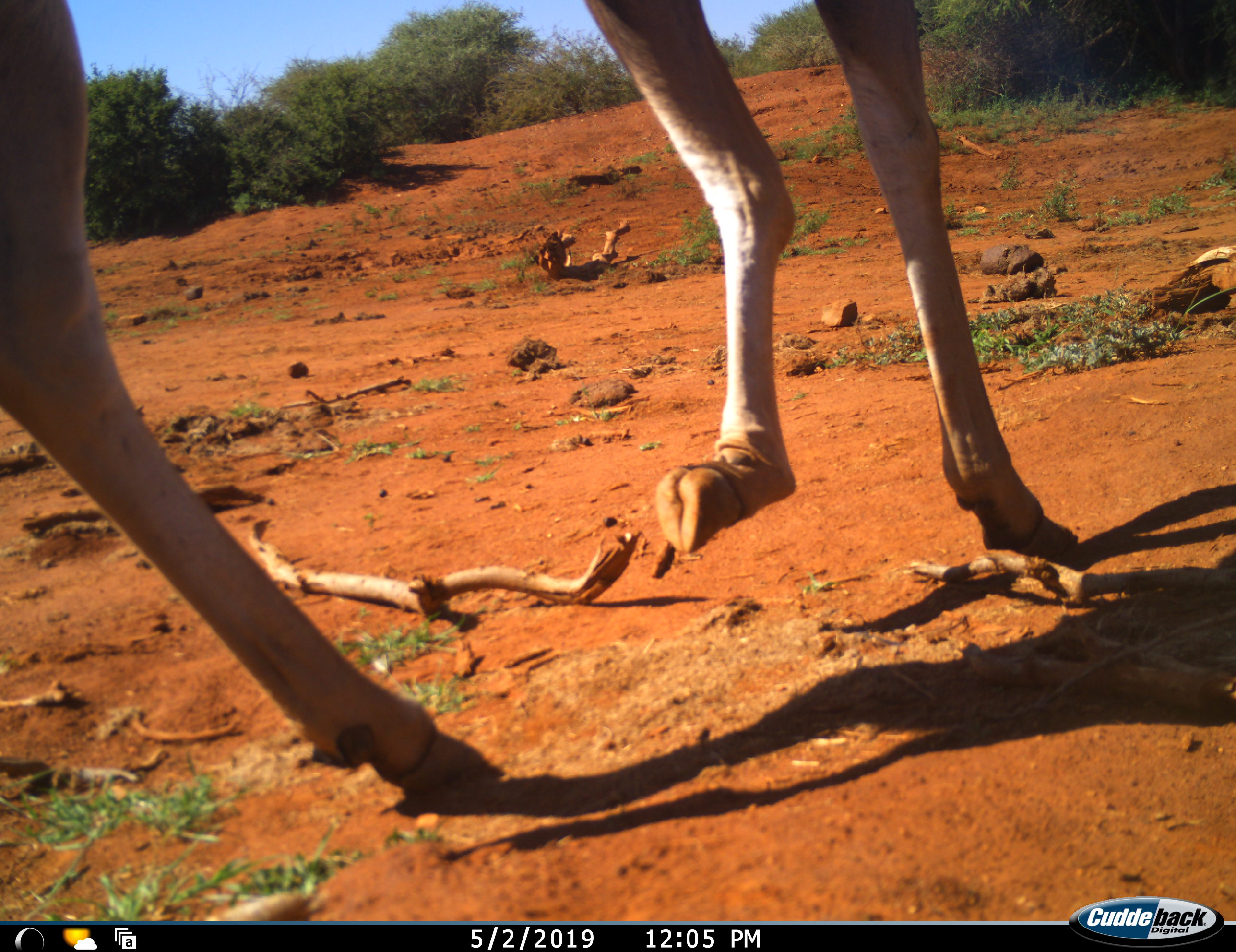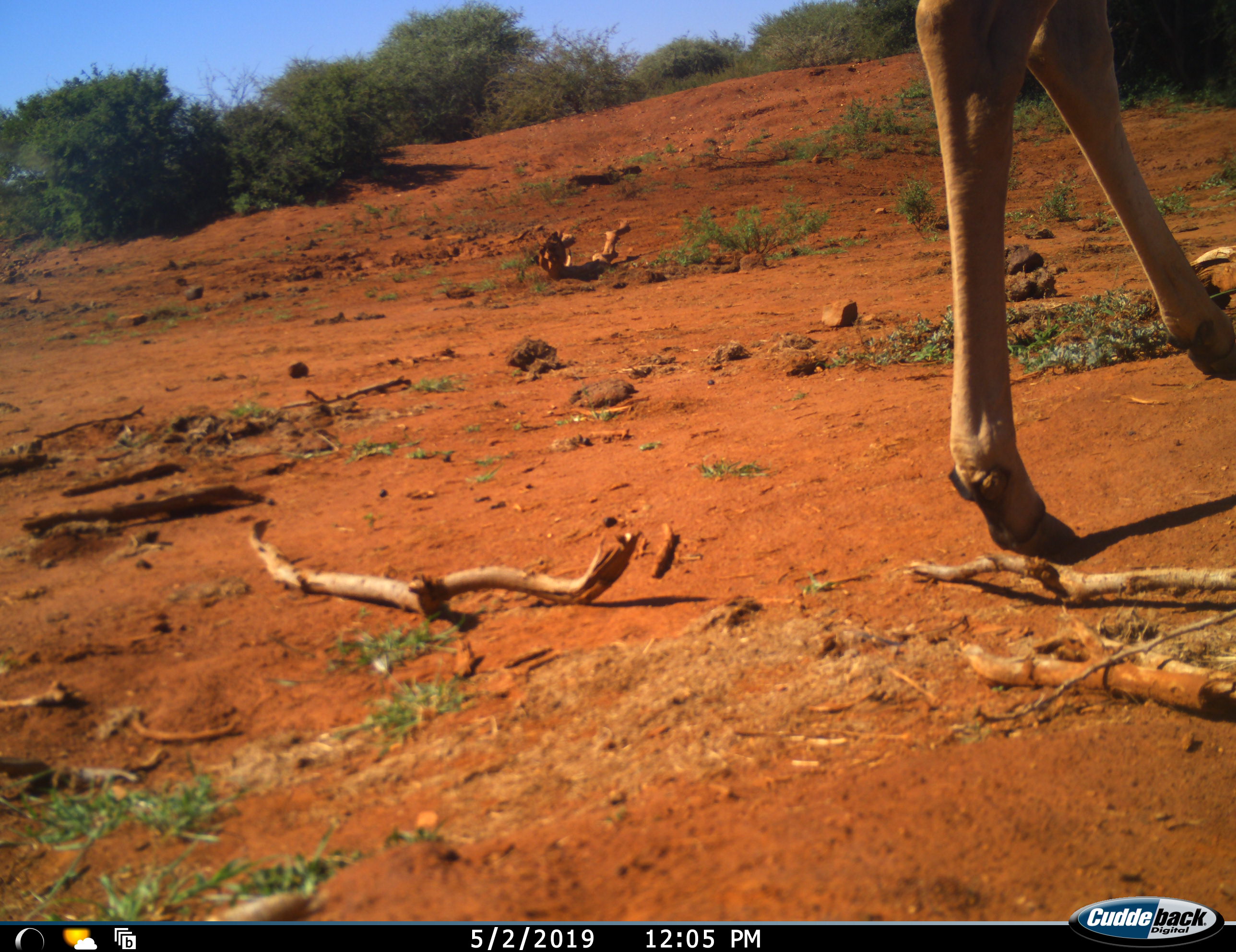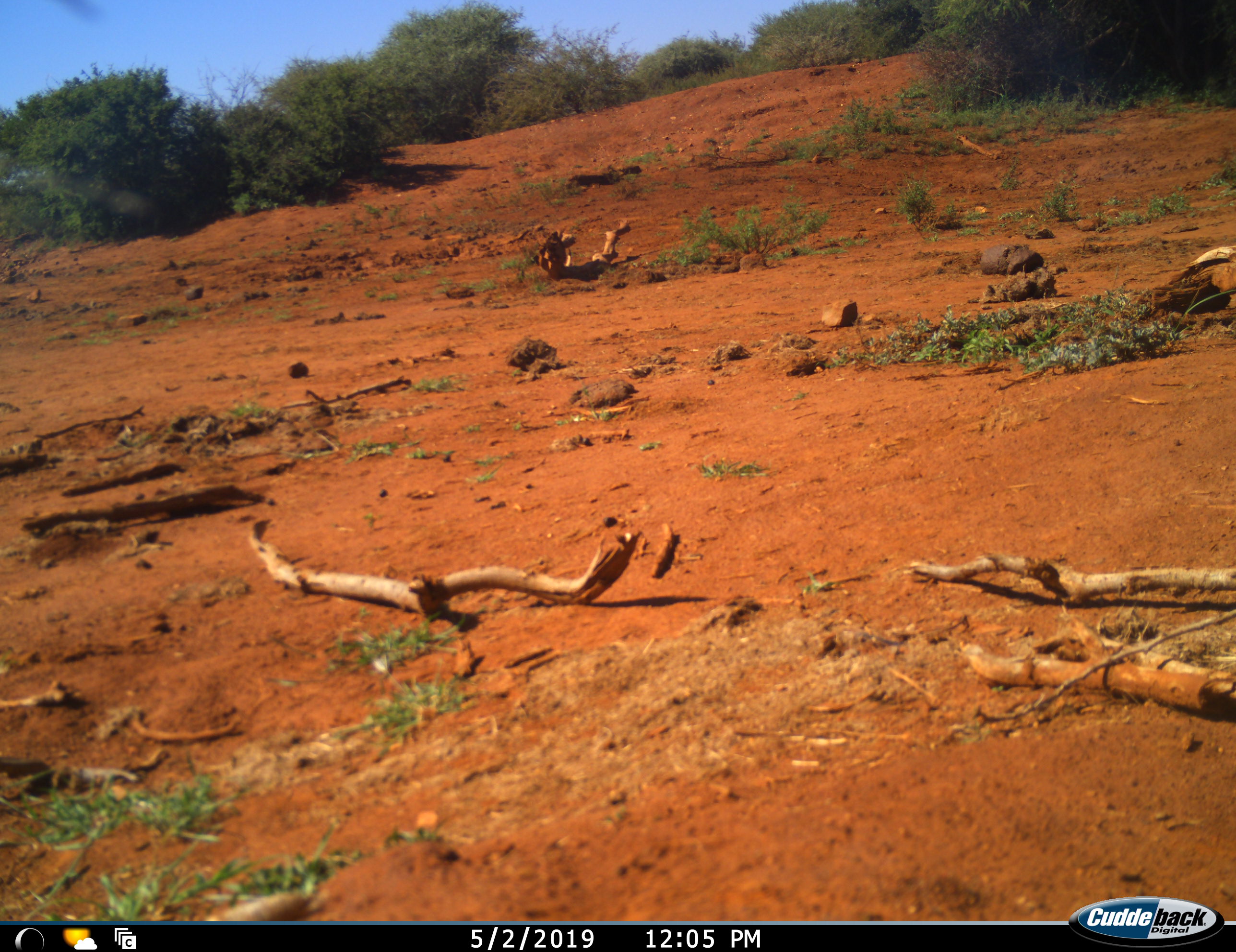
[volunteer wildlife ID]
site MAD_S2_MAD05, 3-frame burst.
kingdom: Animalia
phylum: Chordata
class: Mammalia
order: Artiodactyla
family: Bovidae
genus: Aepyceros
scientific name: Aepyceros melampus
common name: impala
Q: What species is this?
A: Impala (Aepyceros melampus).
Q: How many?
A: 1.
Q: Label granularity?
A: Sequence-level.